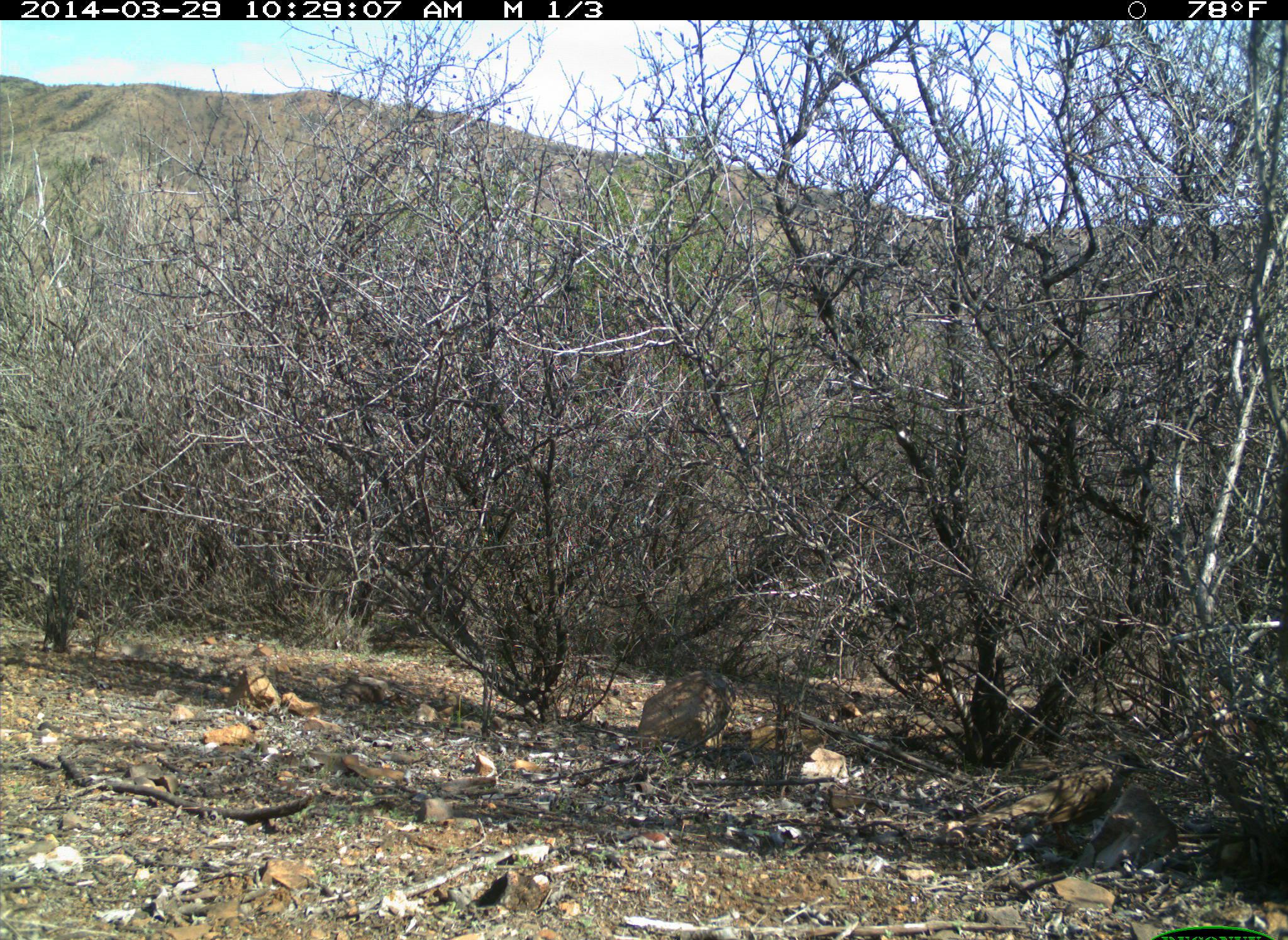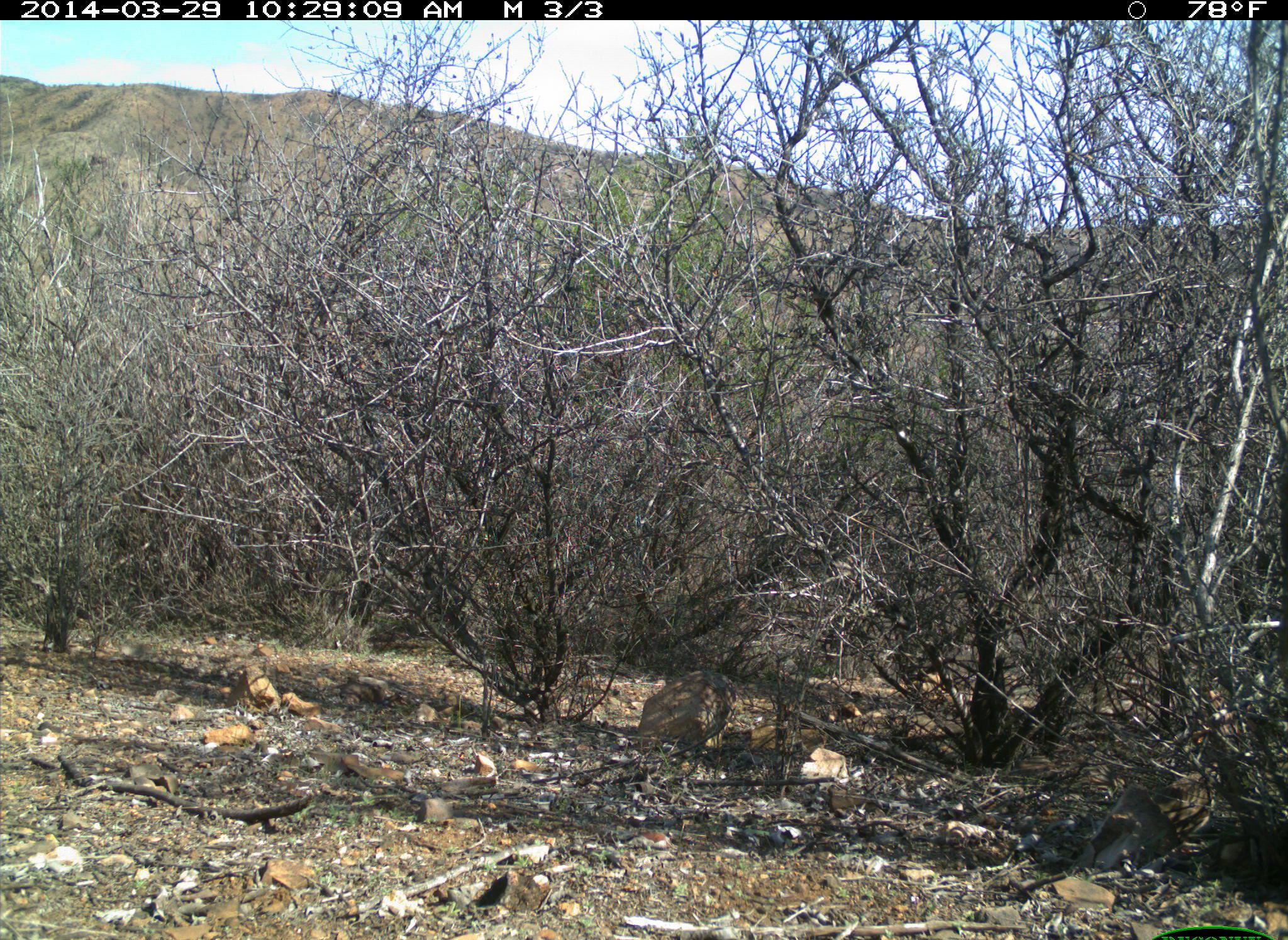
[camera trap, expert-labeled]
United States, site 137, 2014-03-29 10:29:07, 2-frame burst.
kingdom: Animalia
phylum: Chordata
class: Aves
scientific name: Aves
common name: bird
Bird (Aves).